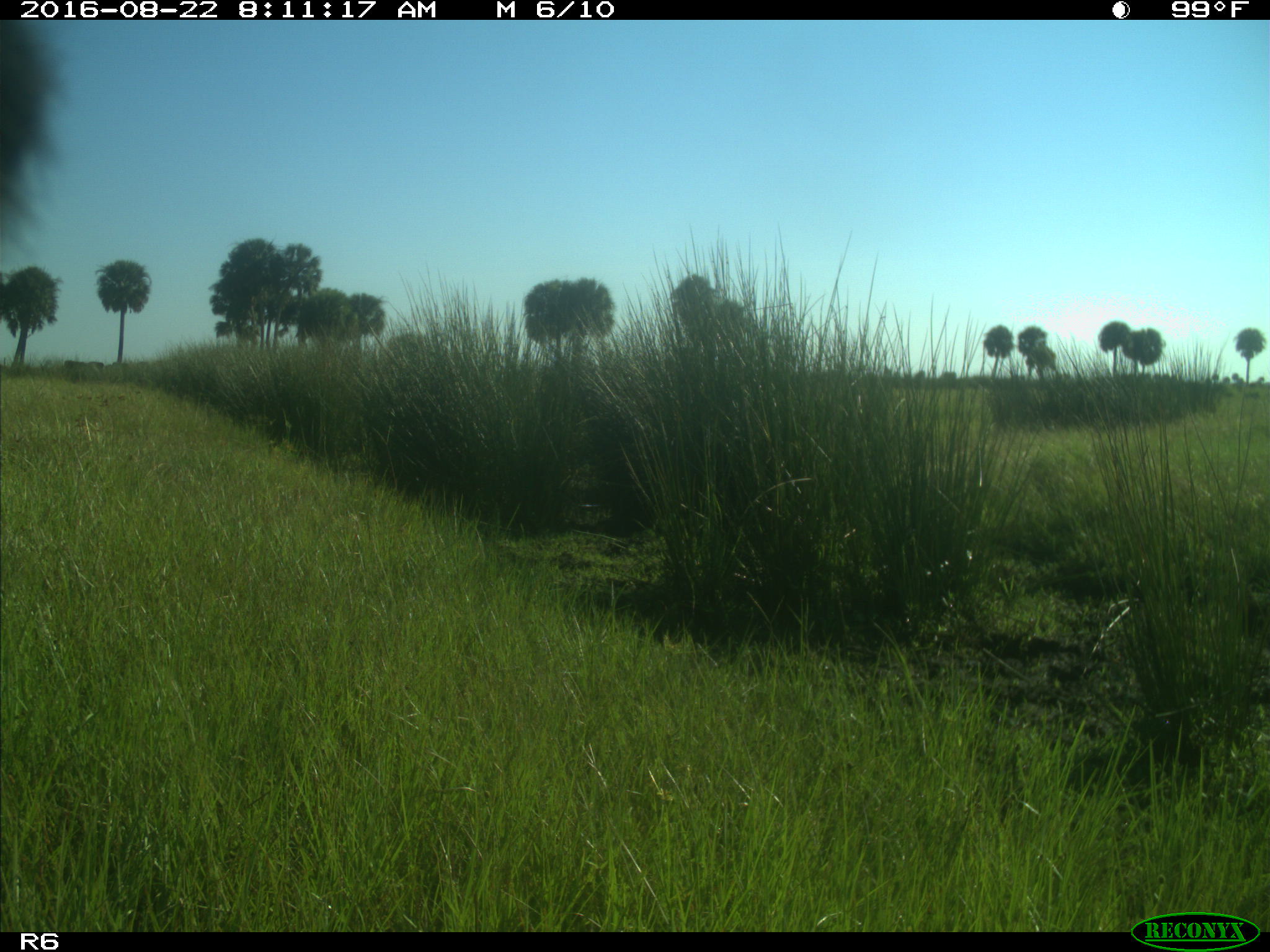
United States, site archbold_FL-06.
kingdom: Animalia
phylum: Chordata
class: Mammalia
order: Artiodactyla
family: Bovidae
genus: Bos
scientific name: Bos taurus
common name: domestic cow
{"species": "Bos taurus (domestic cow)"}